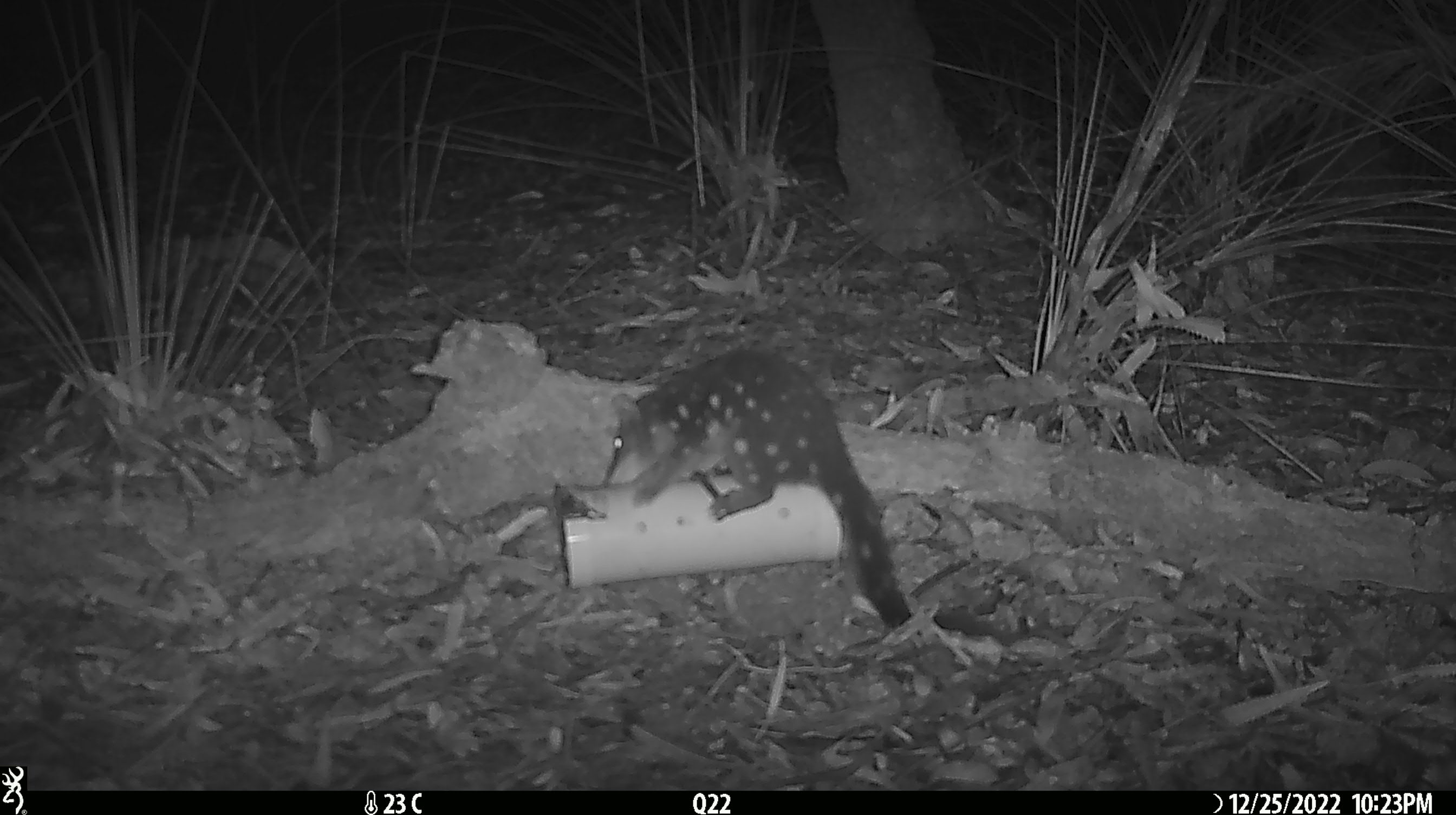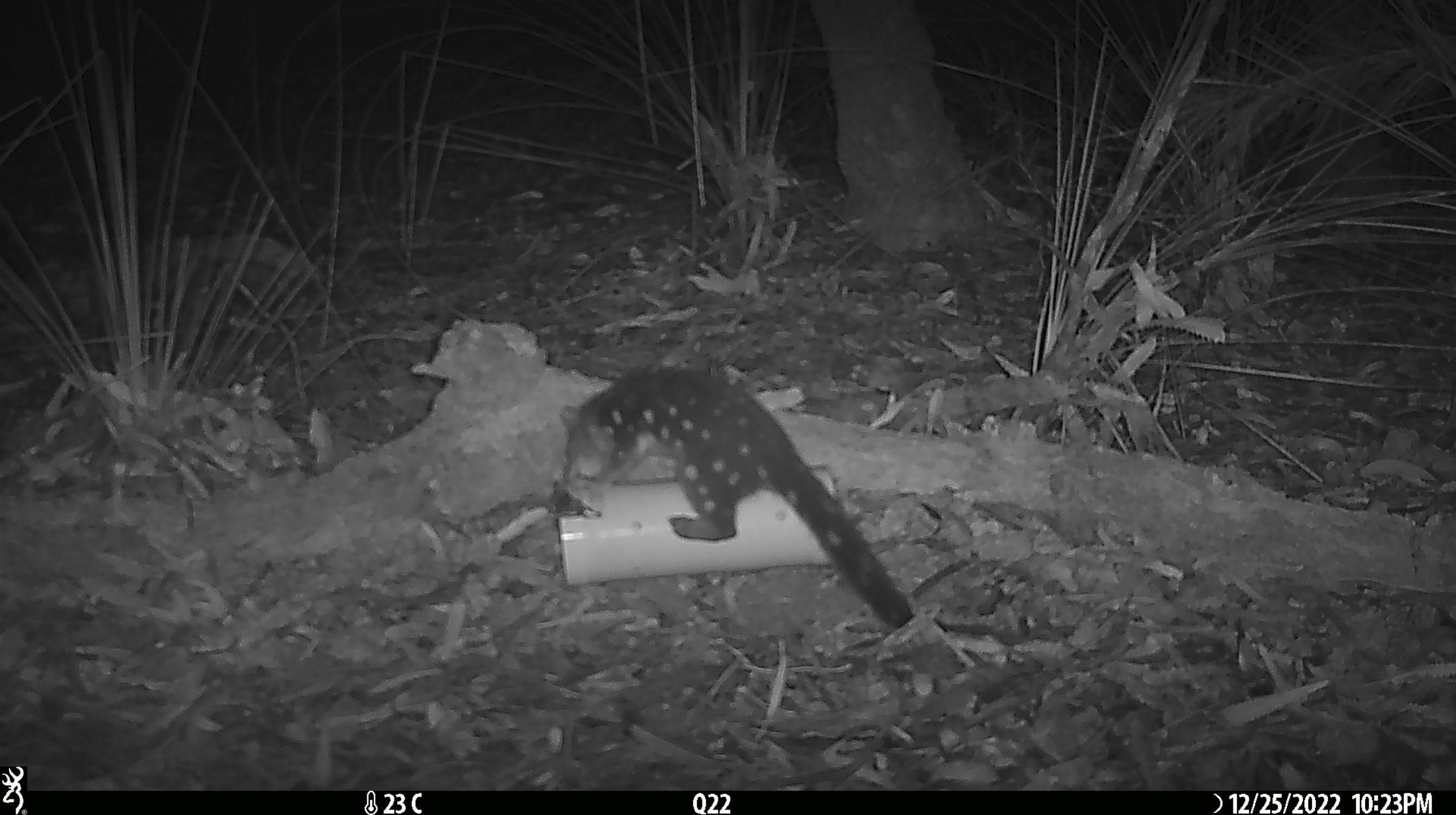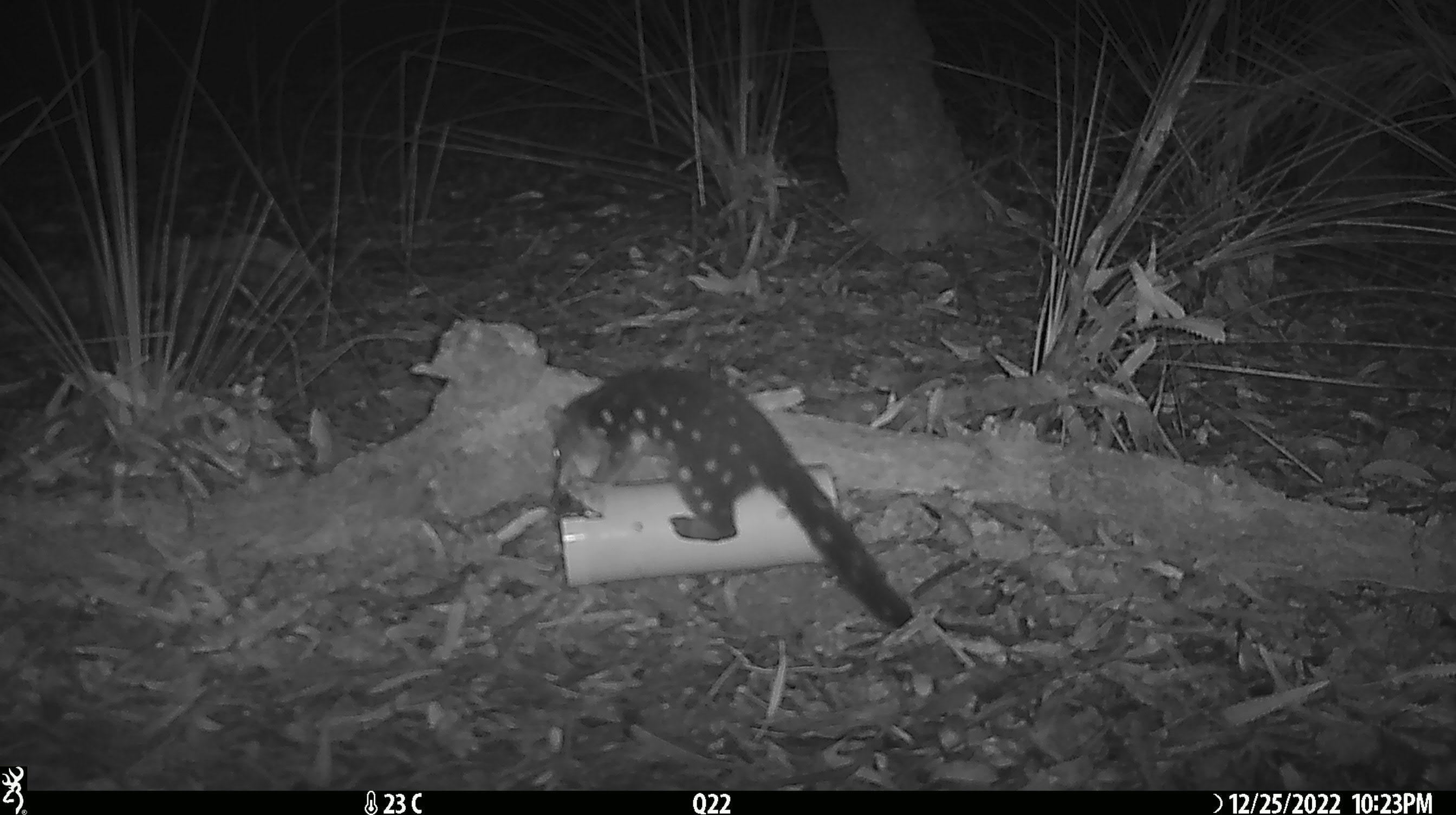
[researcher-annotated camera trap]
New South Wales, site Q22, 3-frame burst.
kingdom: Animalia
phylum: Chordata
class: Mammalia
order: Dasyuromorphia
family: Dasyuridae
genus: Dasyurus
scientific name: Dasyurus maculatus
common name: spotted-tailed quoll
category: quoll